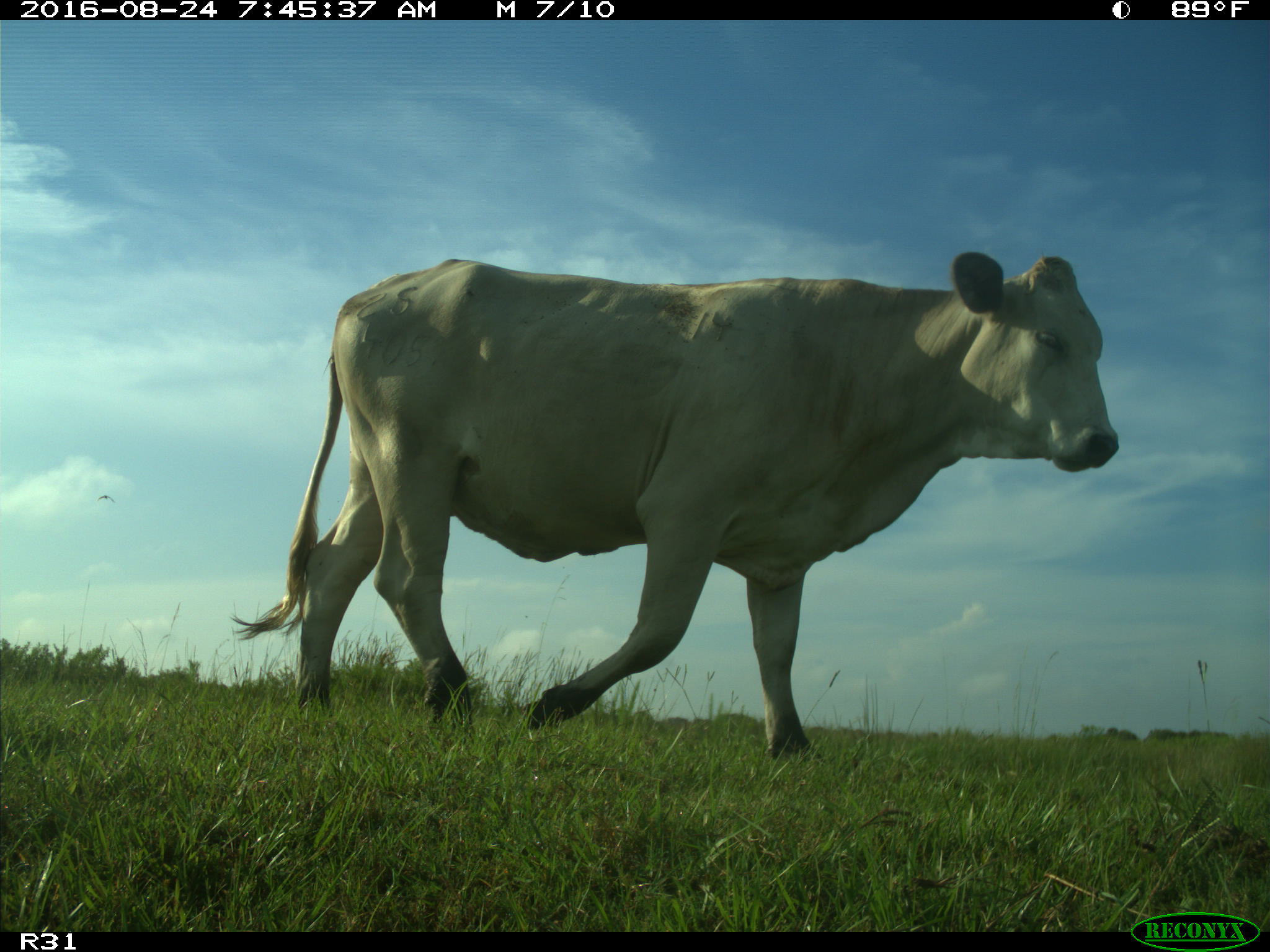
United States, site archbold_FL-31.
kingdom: Animalia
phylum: Chordata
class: Mammalia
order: Artiodactyla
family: Bovidae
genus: Bos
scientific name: Bos taurus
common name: domestic cow